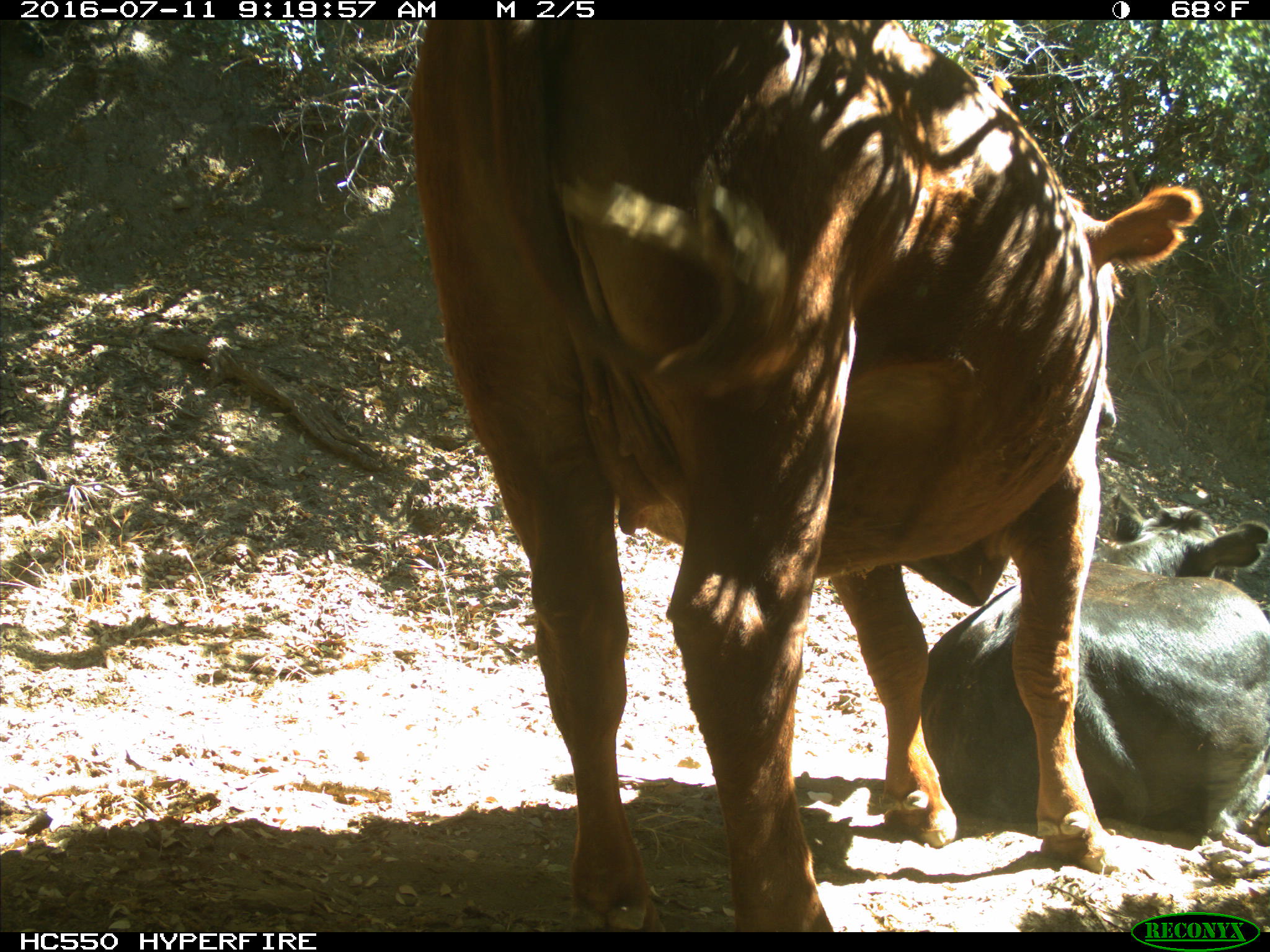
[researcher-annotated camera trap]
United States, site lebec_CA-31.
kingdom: Animalia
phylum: Chordata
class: Mammalia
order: Artiodactyla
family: Bovidae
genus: Bos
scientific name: Bos taurus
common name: domestic cow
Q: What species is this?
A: Bos taurus (domestic cow).